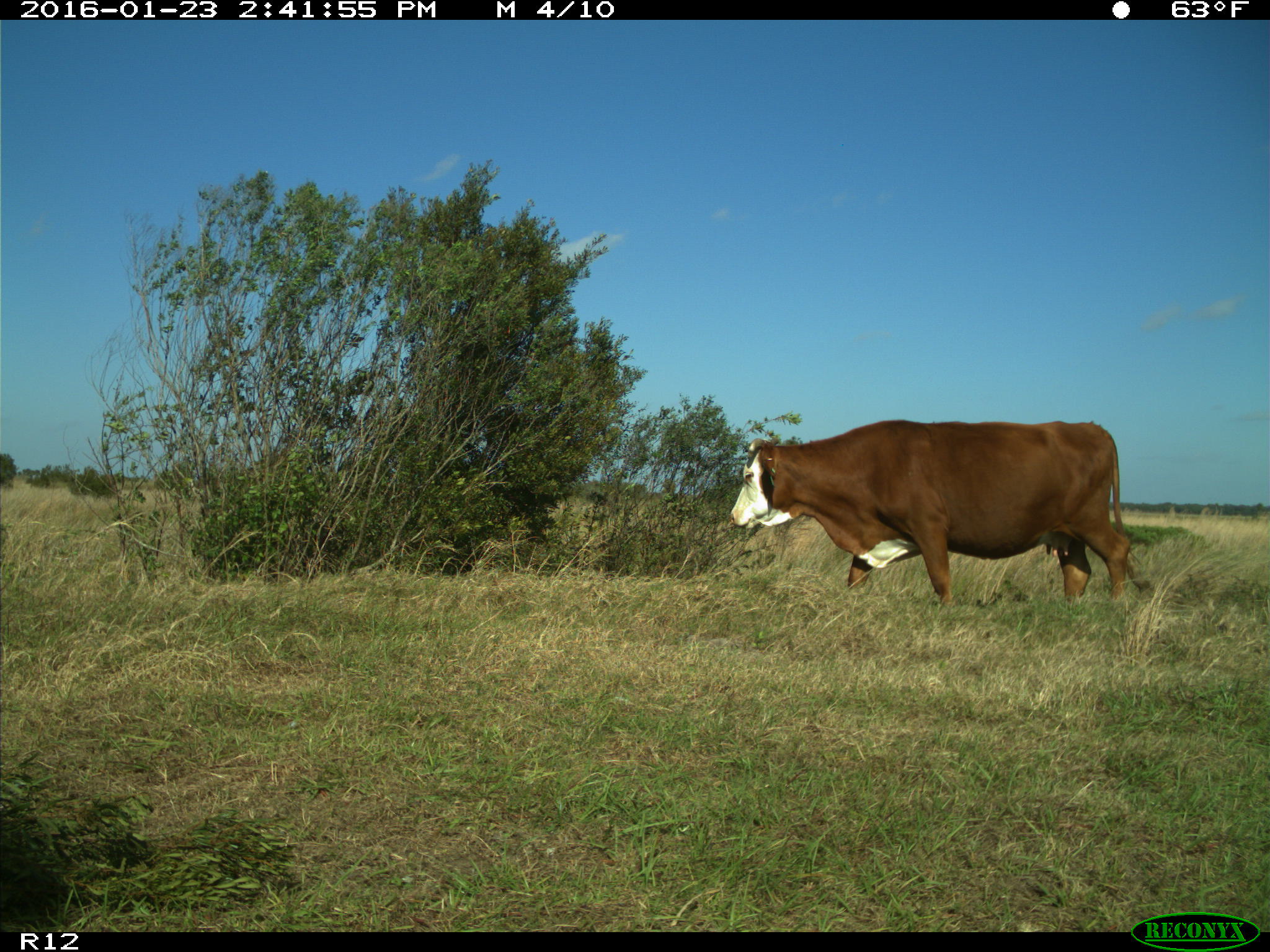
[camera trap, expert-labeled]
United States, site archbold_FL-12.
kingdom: Animalia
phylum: Chordata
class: Mammalia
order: Artiodactyla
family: Bovidae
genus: Bos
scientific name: Bos taurus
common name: domestic cow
Bos taurus (domestic cow).